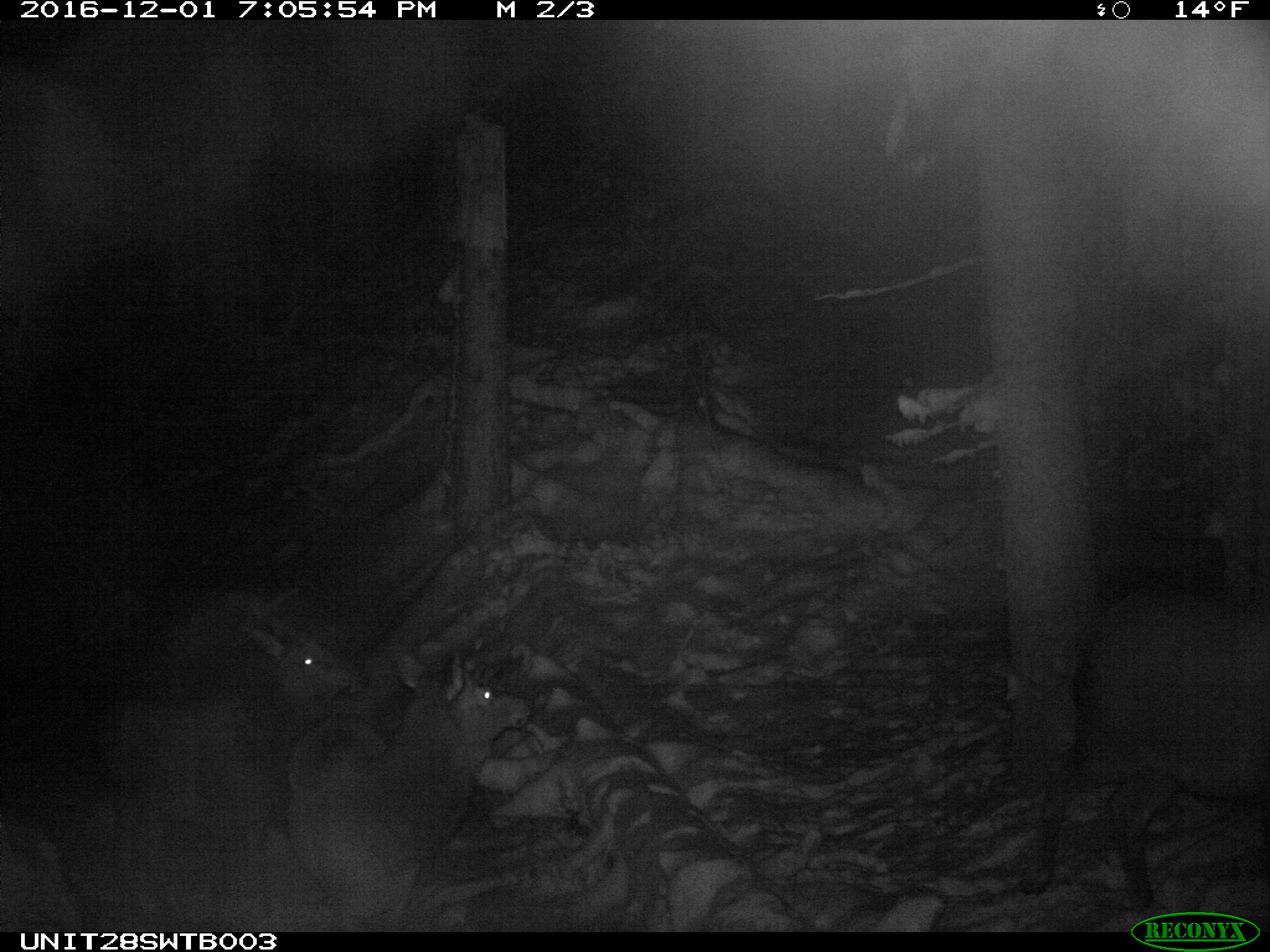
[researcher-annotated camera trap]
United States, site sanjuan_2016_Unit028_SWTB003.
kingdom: Animalia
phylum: Chordata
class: Mammalia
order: Artiodactyla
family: Cervidae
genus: Cervus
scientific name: Cervus elaphus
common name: red deer